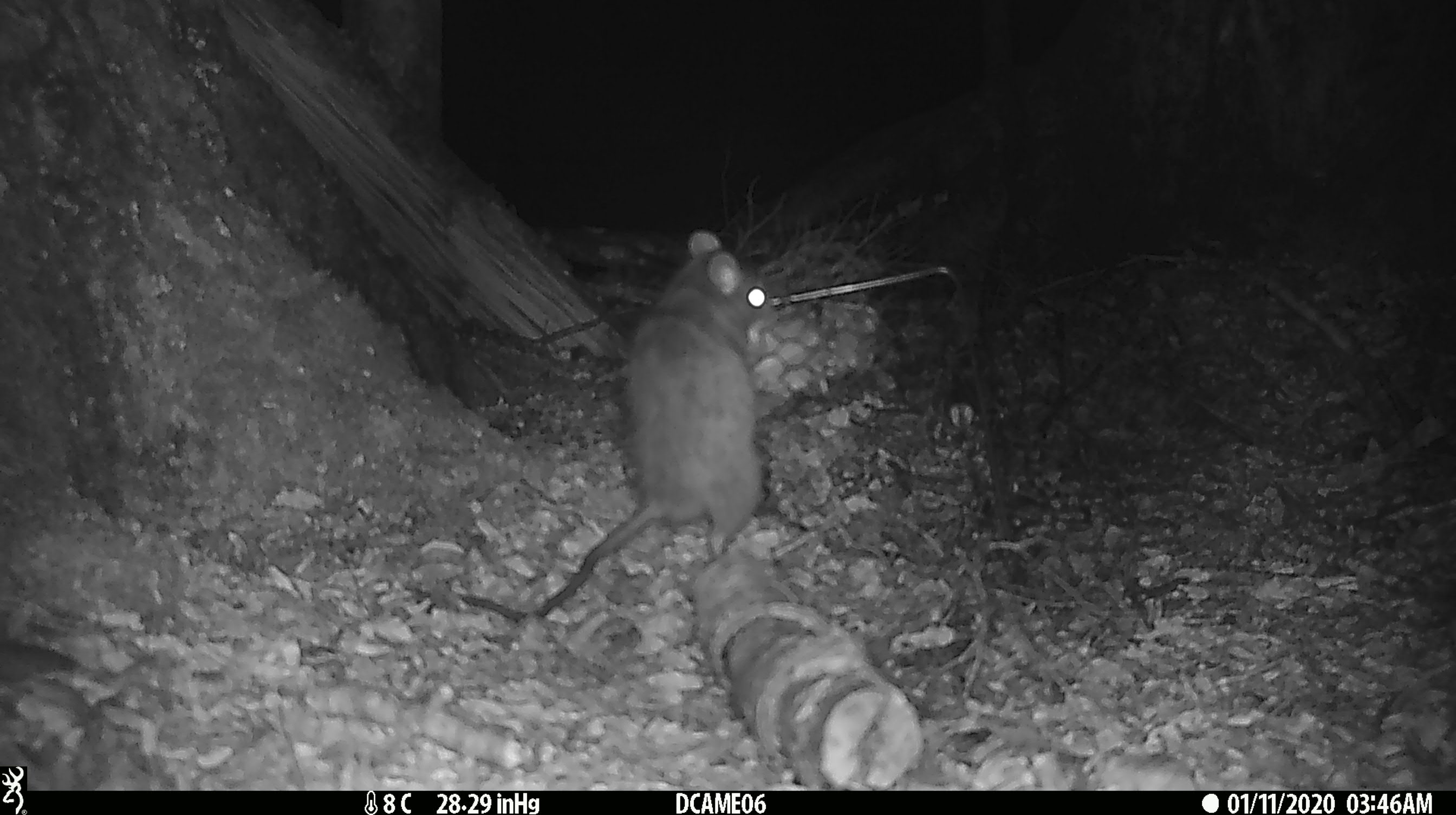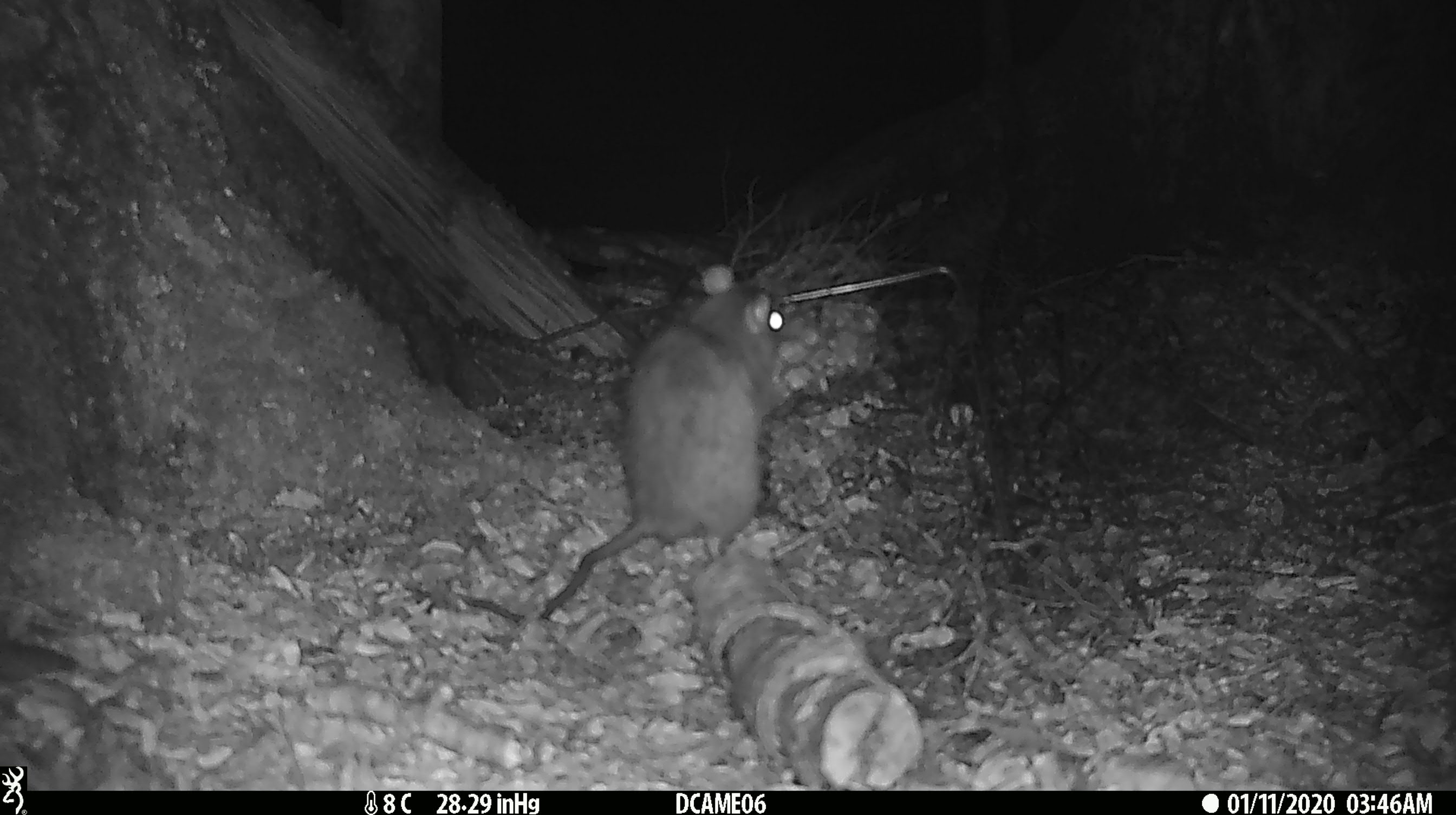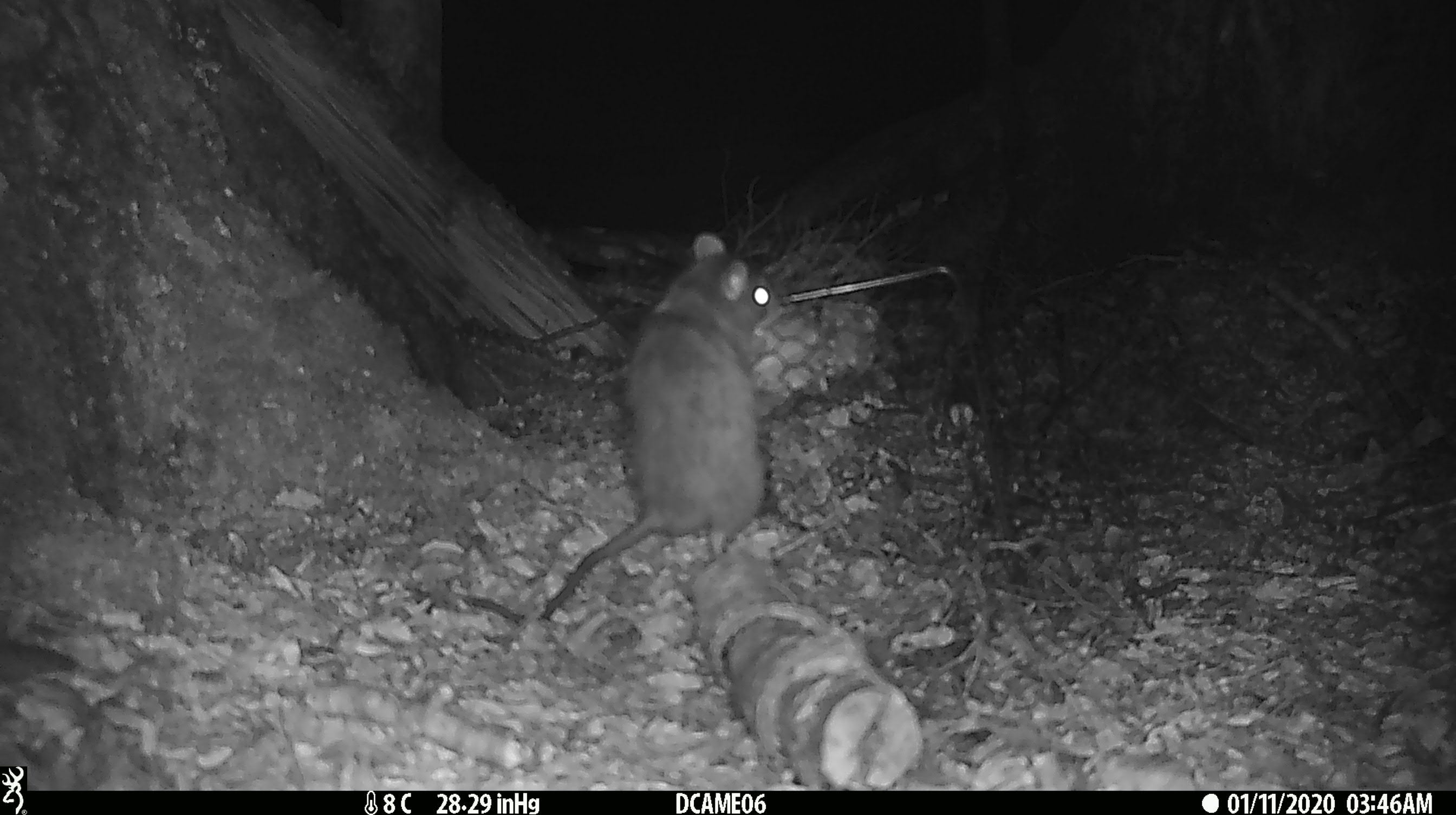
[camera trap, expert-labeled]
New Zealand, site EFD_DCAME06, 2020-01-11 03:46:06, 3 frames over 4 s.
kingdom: Animalia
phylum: Chordata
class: Mammalia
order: Rodentia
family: Muridae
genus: Rattus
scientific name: Rattus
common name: rat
Rat (Rattus).